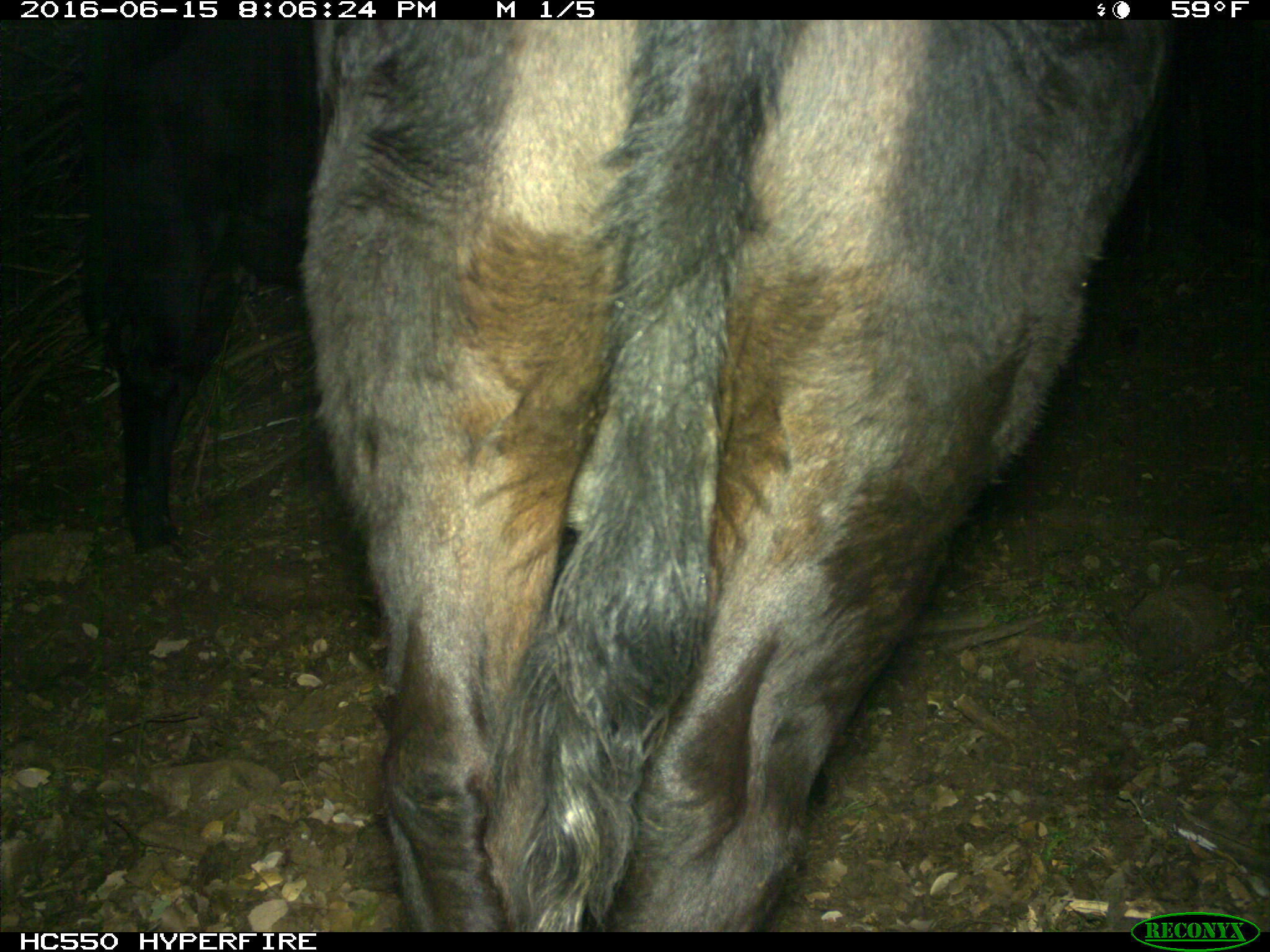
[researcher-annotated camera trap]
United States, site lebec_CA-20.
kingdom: Animalia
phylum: Chordata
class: Mammalia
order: Artiodactyla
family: Bovidae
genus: Bos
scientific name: Bos taurus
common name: domestic cow